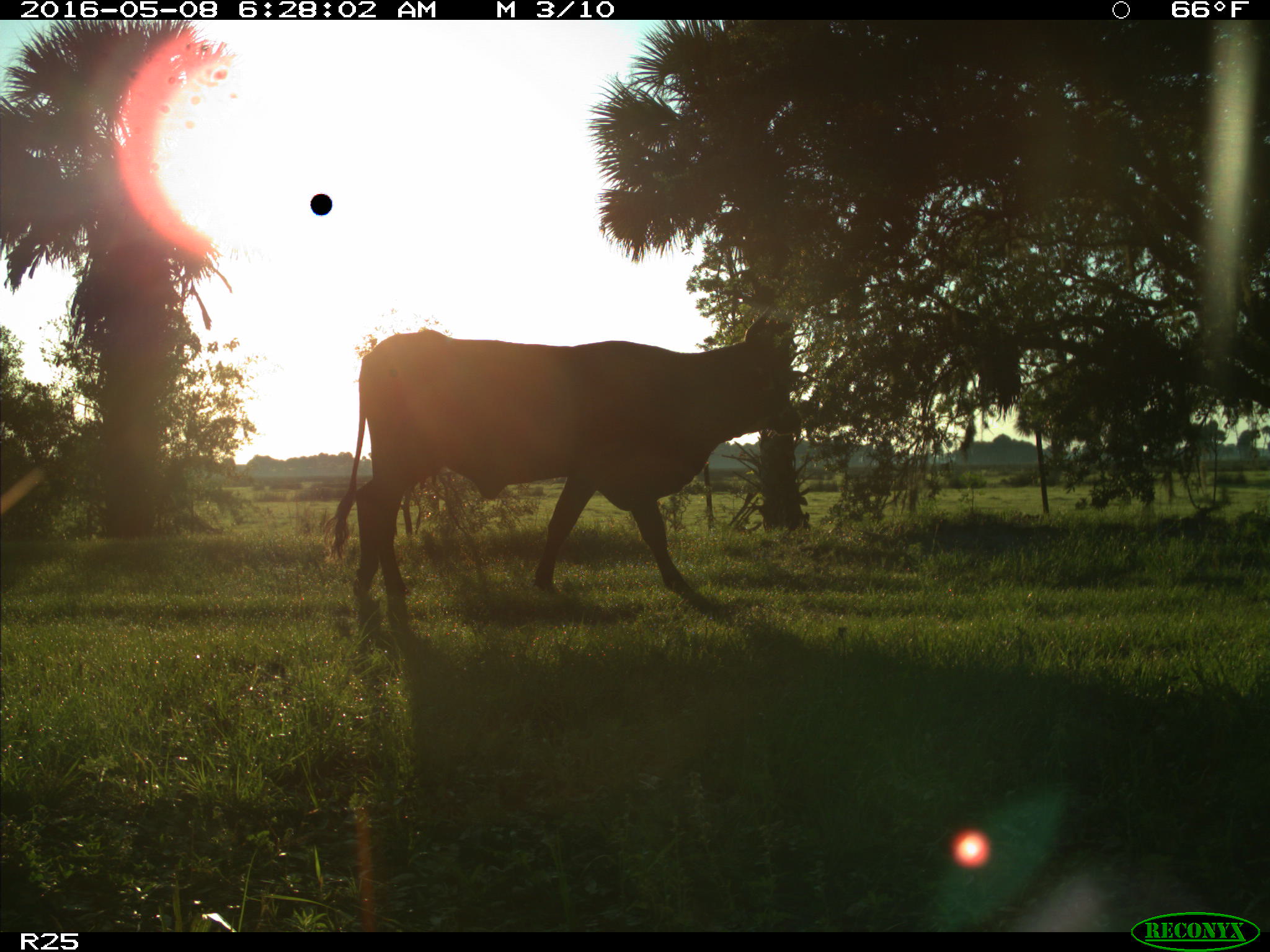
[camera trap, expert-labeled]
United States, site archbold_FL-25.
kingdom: Animalia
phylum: Chordata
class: Mammalia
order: Artiodactyla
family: Bovidae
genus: Bos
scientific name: Bos taurus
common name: domestic cow